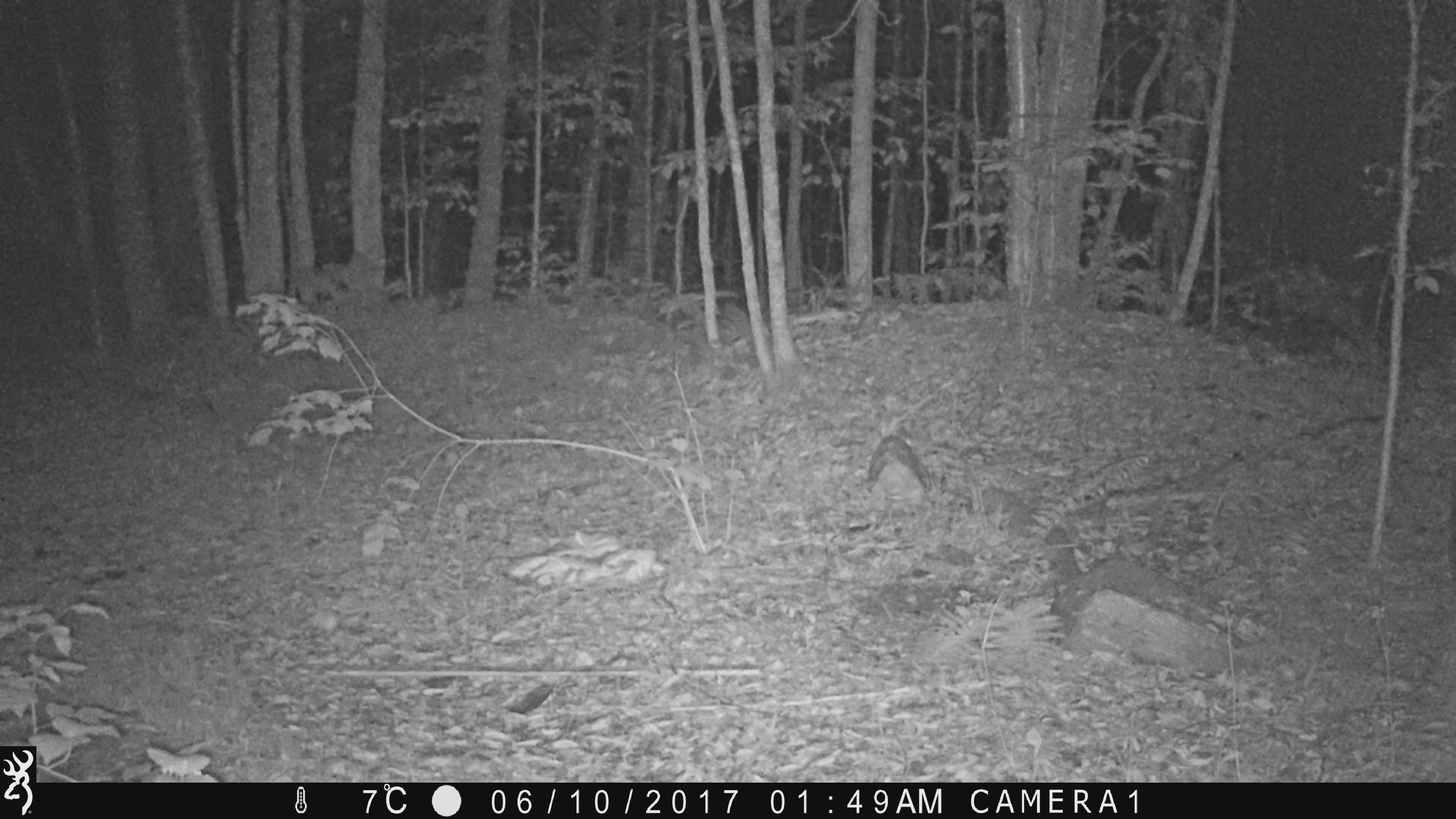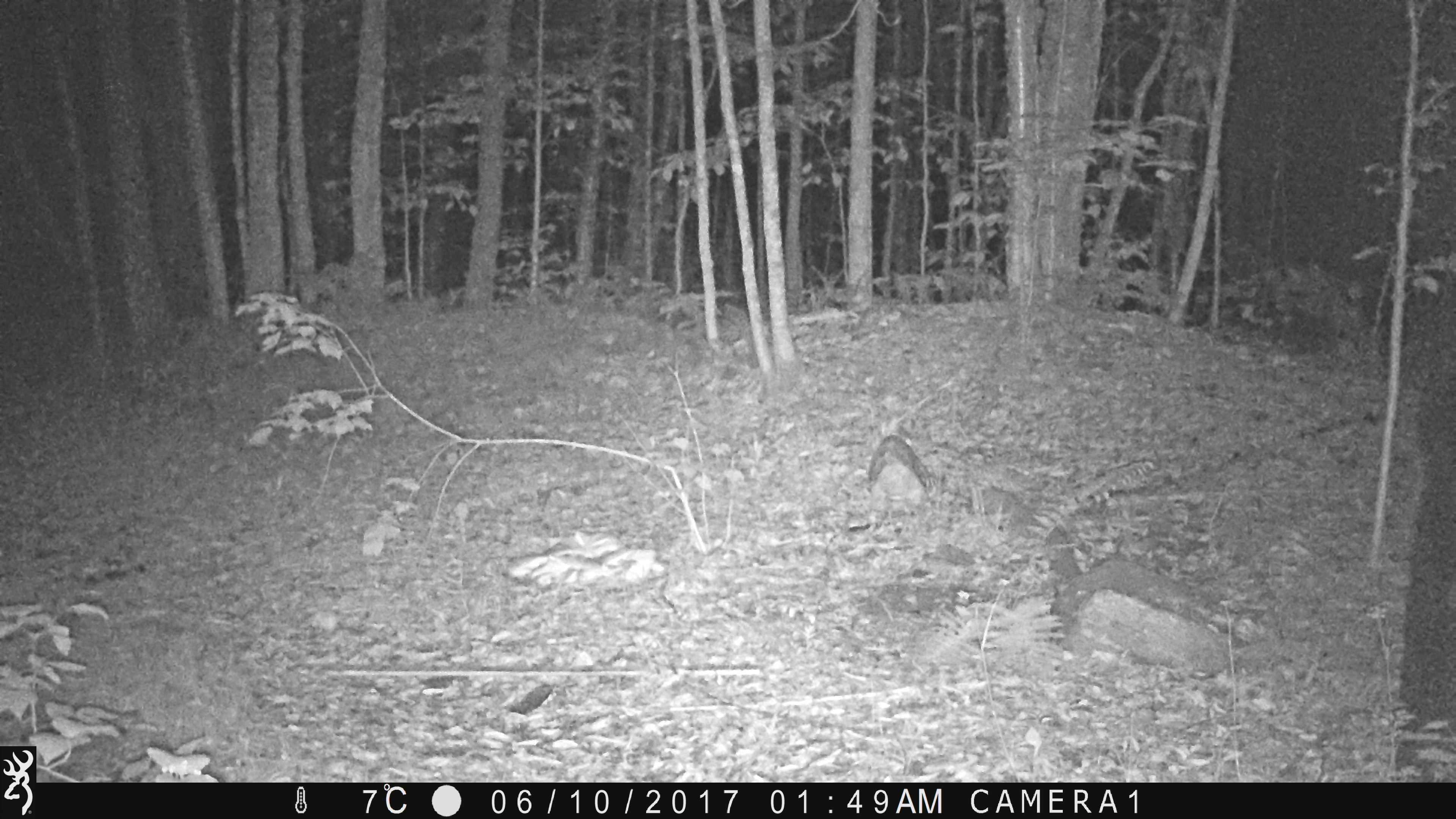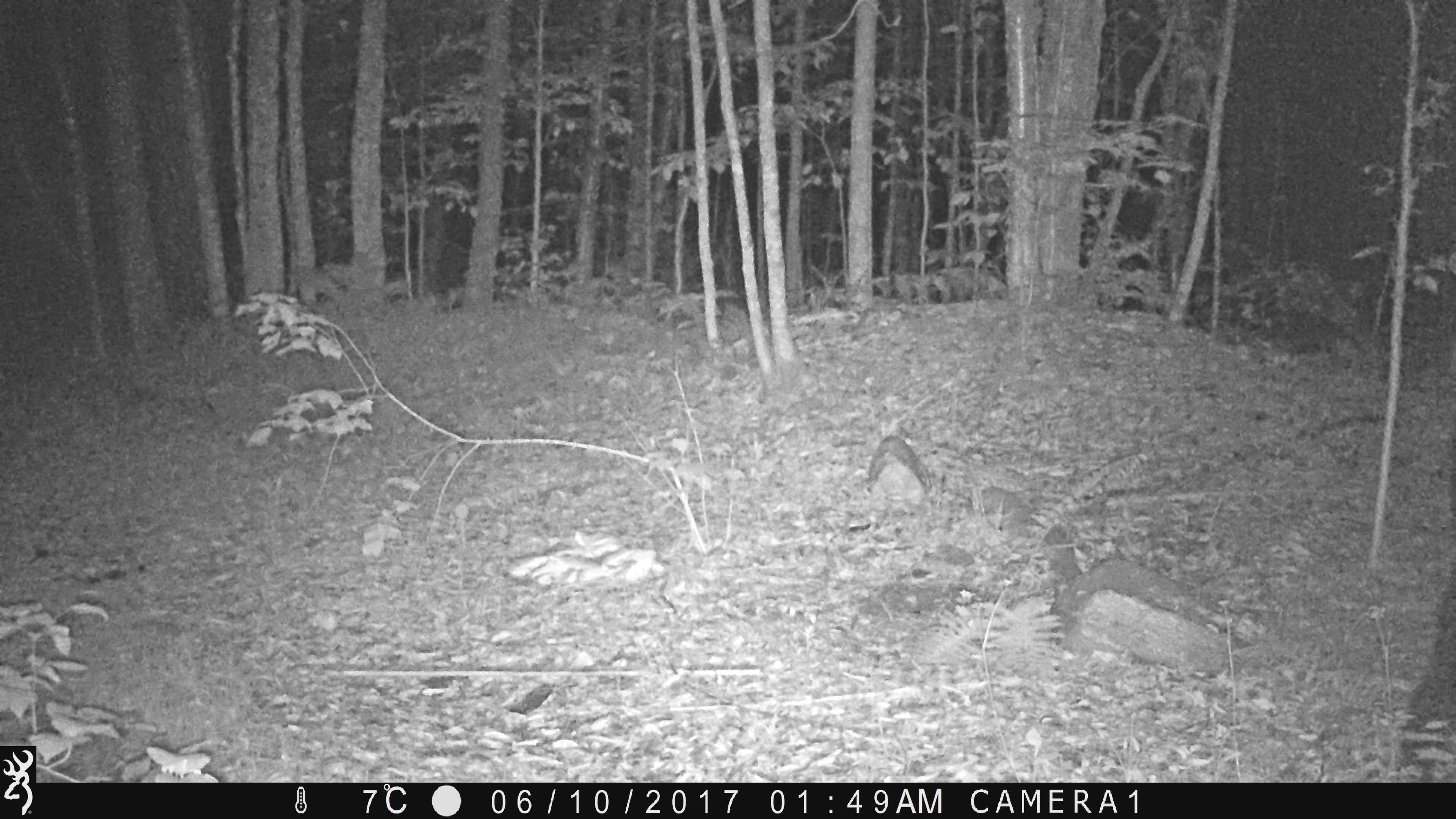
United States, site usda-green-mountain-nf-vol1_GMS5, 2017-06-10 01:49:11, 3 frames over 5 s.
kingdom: Animalia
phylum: Chordata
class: Mammalia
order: Carnivora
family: Ursidae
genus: Ursus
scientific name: Ursus americanus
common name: black bear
Black bear (Ursus americanus).